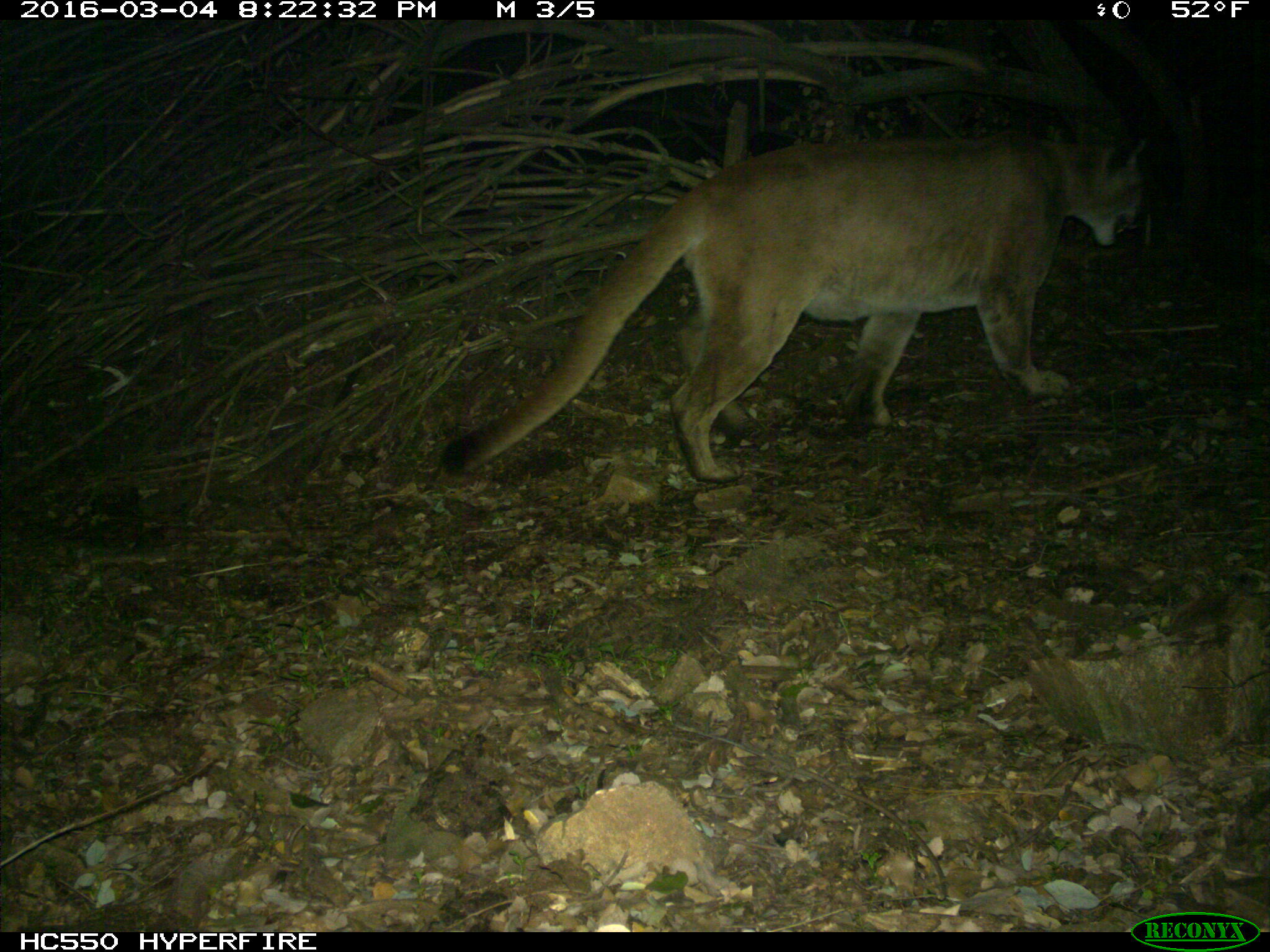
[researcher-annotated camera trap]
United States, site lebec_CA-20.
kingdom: Animalia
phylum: Chordata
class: Mammalia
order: Carnivora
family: Felidae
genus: Puma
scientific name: Puma concolor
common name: mountain lion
Puma concolor (mountain lion).